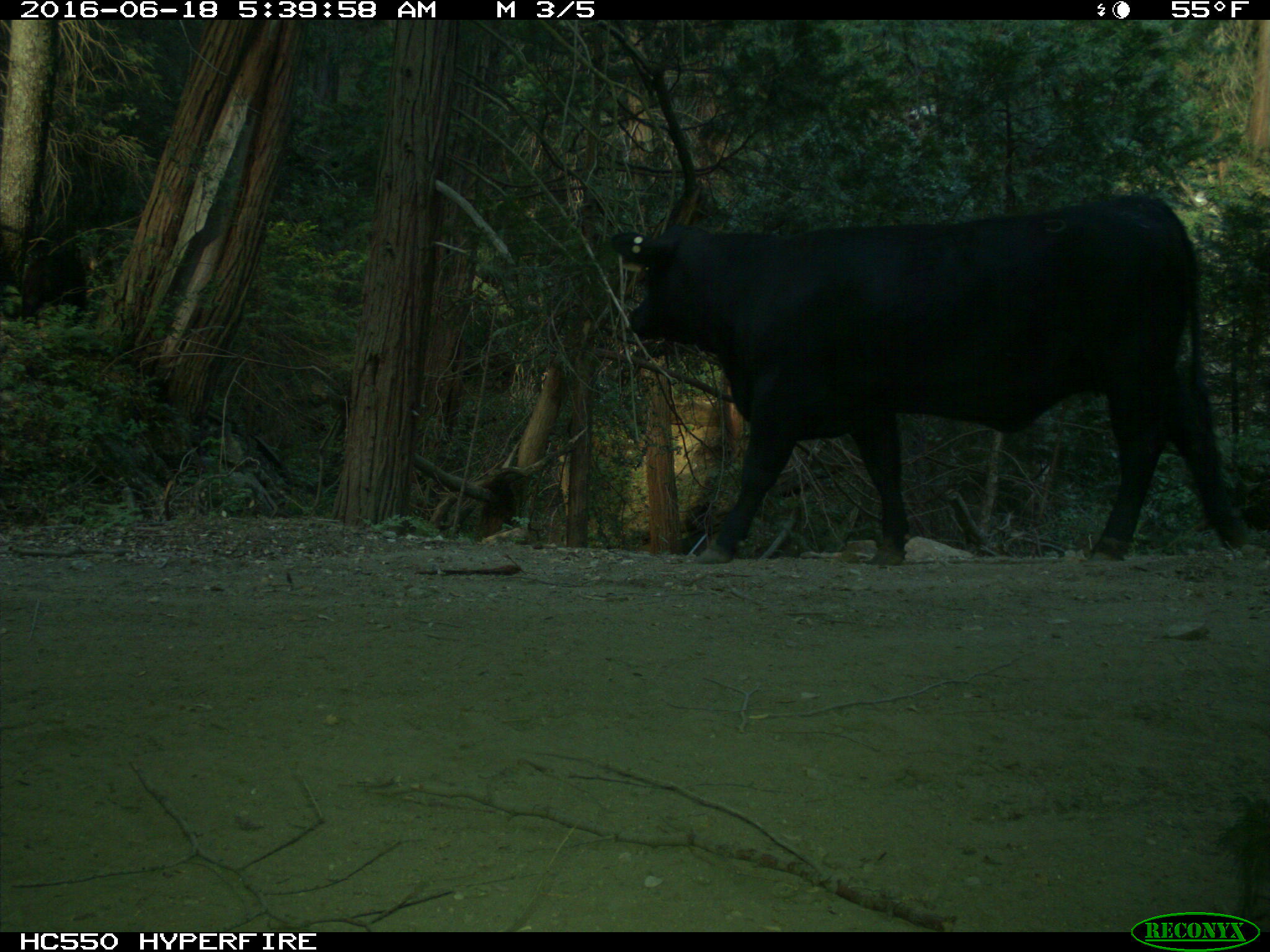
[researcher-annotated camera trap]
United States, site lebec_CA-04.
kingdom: Animalia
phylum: Chordata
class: Mammalia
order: Artiodactyla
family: Bovidae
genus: Bos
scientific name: Bos taurus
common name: domestic cow